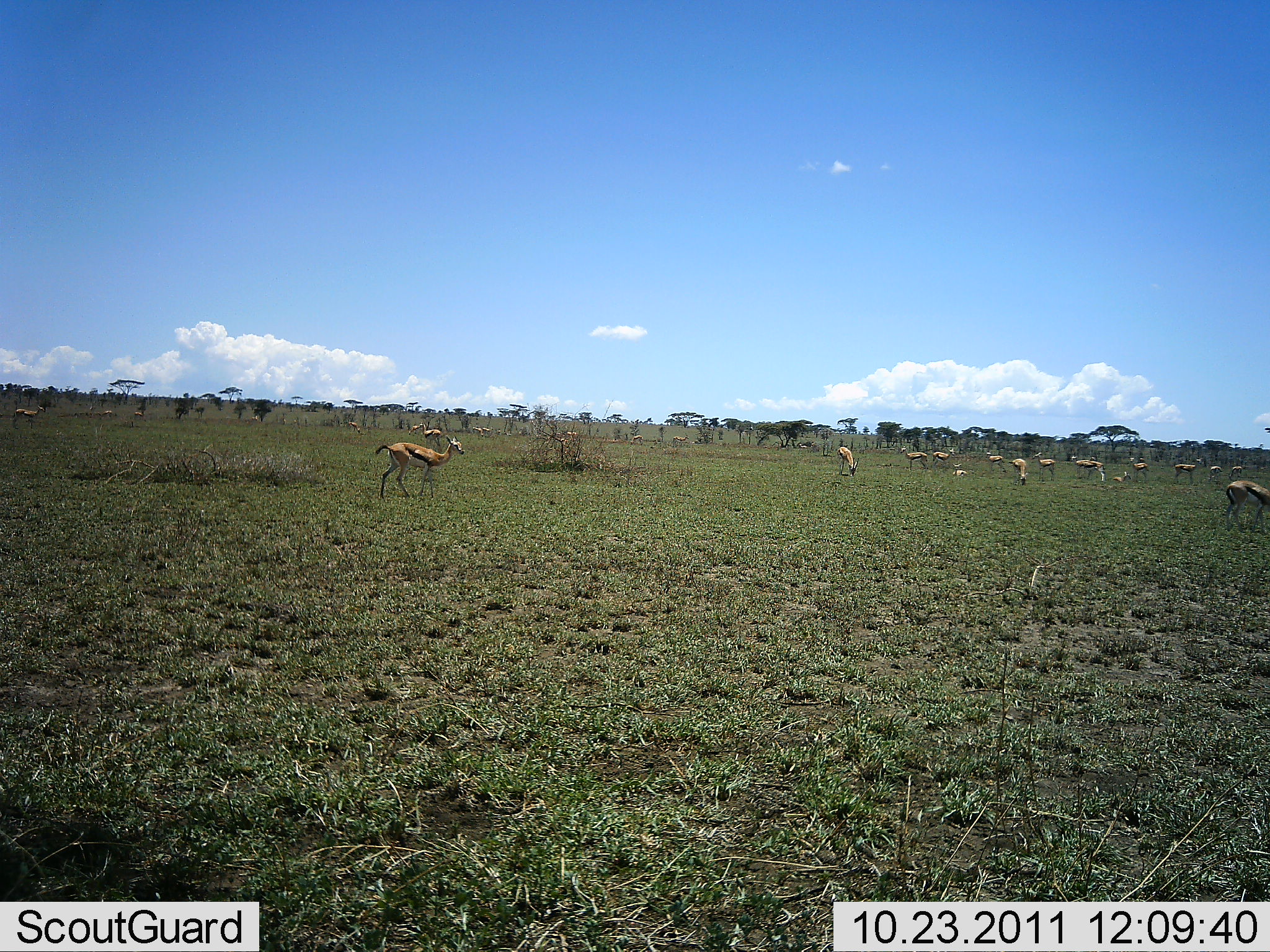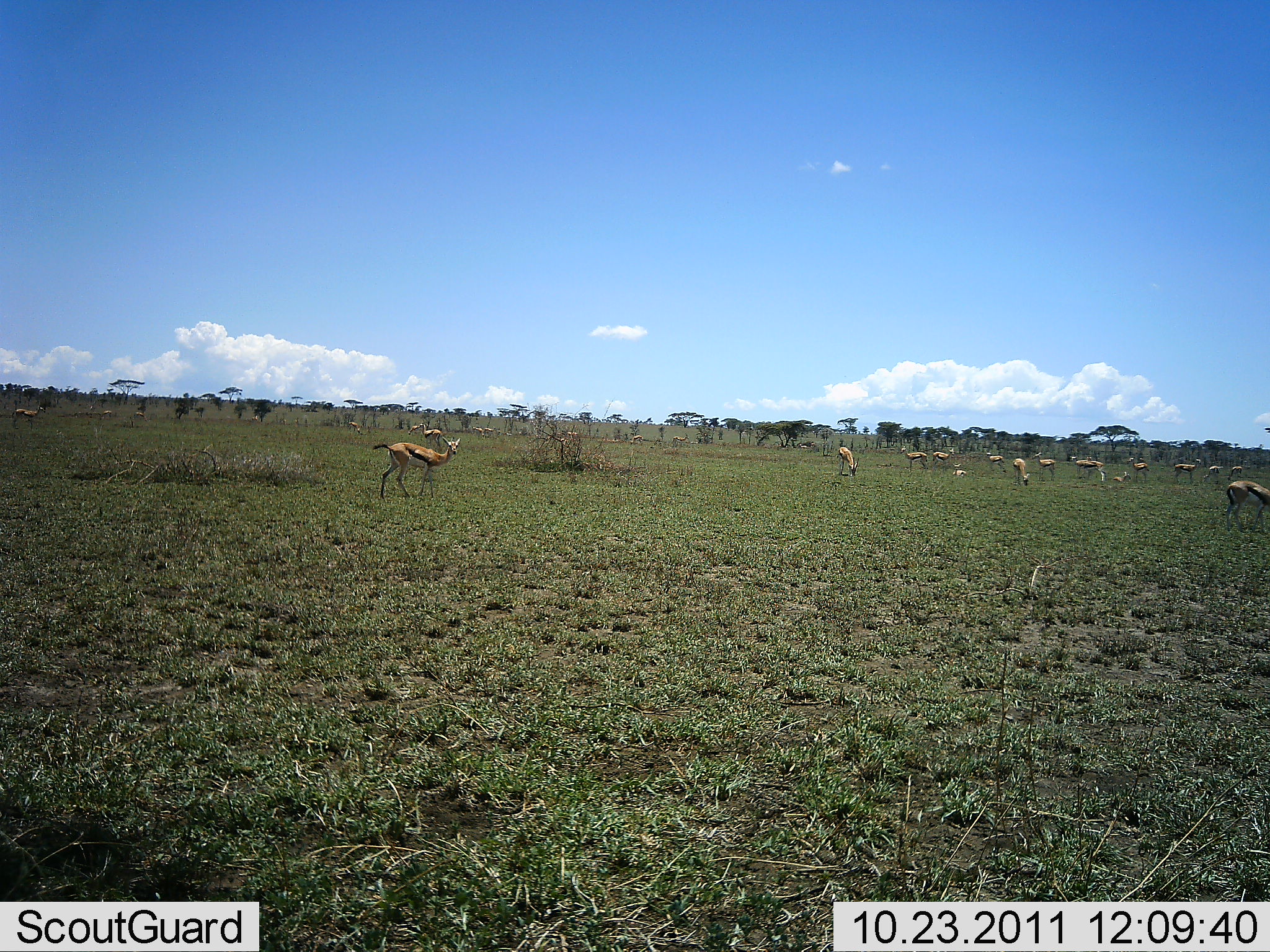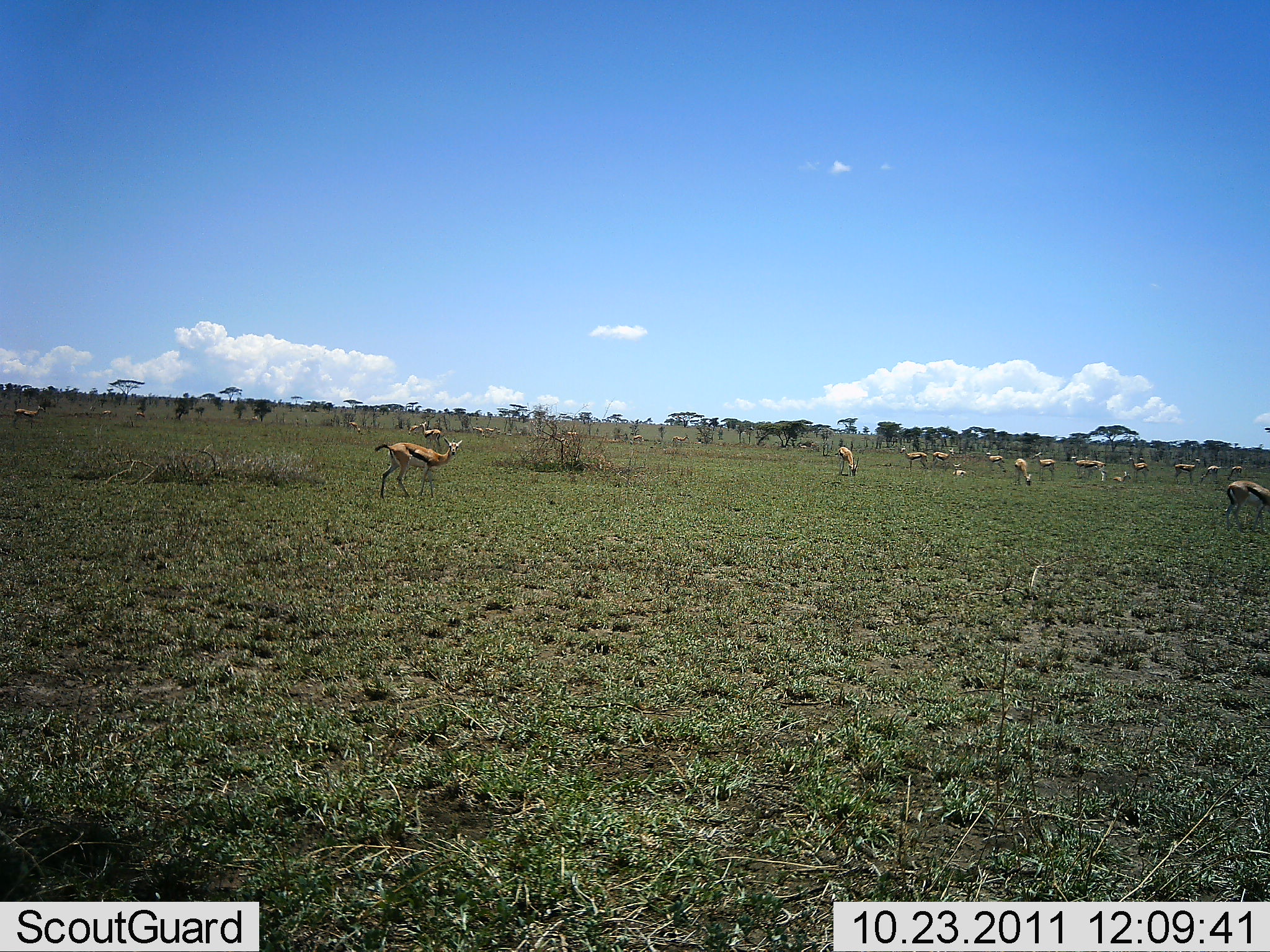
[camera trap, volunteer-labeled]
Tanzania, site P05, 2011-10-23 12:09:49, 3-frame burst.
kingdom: Animalia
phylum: Chordata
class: Mammalia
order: Artiodactyla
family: Bovidae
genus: Eudorcas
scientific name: Eudorcas thomsonii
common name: thomson's gazelle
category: gazellethomsons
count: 11-50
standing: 73%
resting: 36%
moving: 27%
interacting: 0%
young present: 0%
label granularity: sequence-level